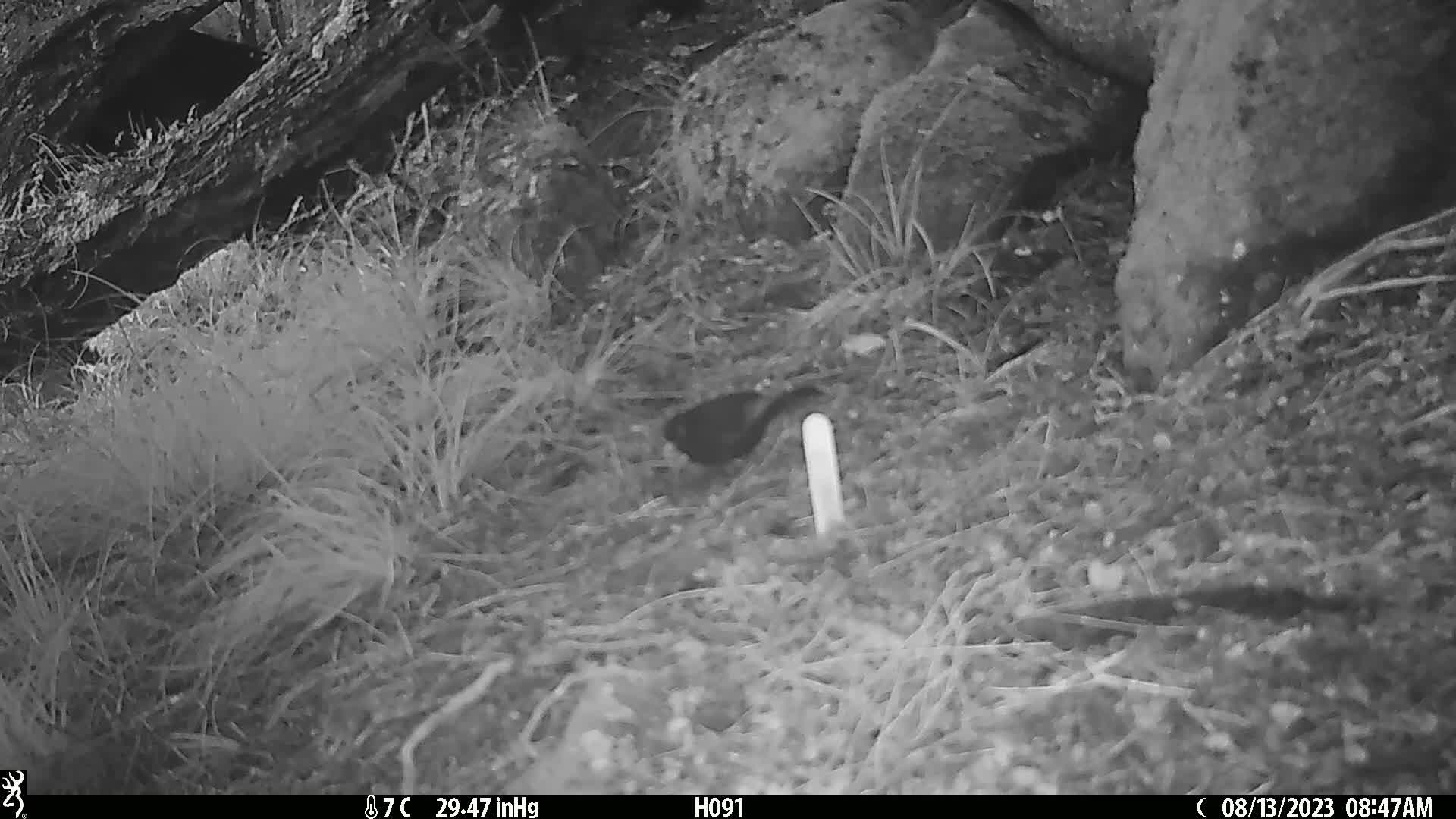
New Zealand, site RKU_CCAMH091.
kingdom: Animalia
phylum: Chordata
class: Aves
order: Passeriformes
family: Turdidae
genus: Turdus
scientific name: Turdus merula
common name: eurasian blackbird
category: blackbird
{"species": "blackbird (eurasian blackbird) (Turdus merula)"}